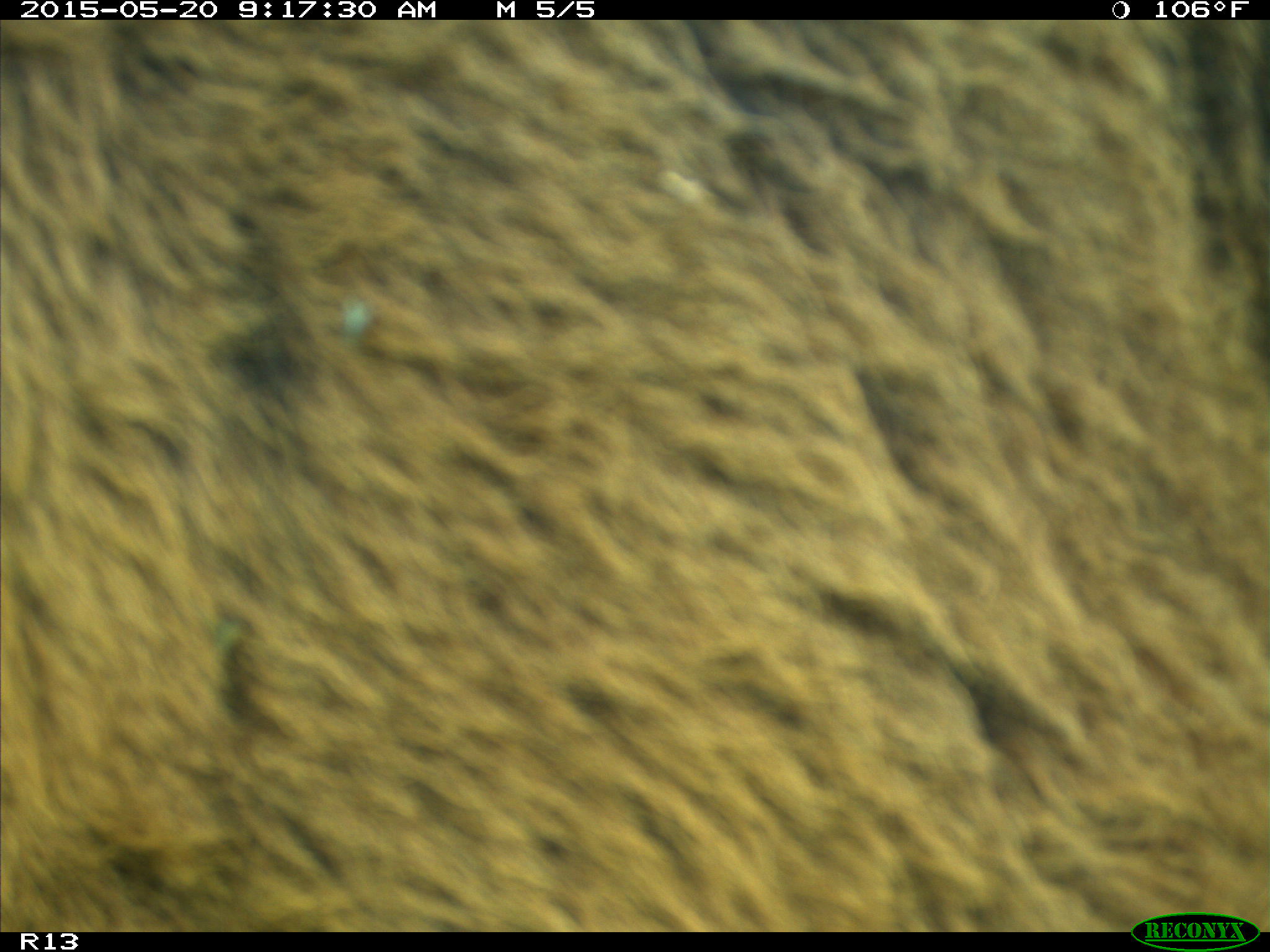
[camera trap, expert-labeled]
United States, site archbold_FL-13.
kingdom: Animalia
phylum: Chordata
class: Mammalia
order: Artiodactyla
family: Bovidae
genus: Bos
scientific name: Bos taurus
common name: domestic cow